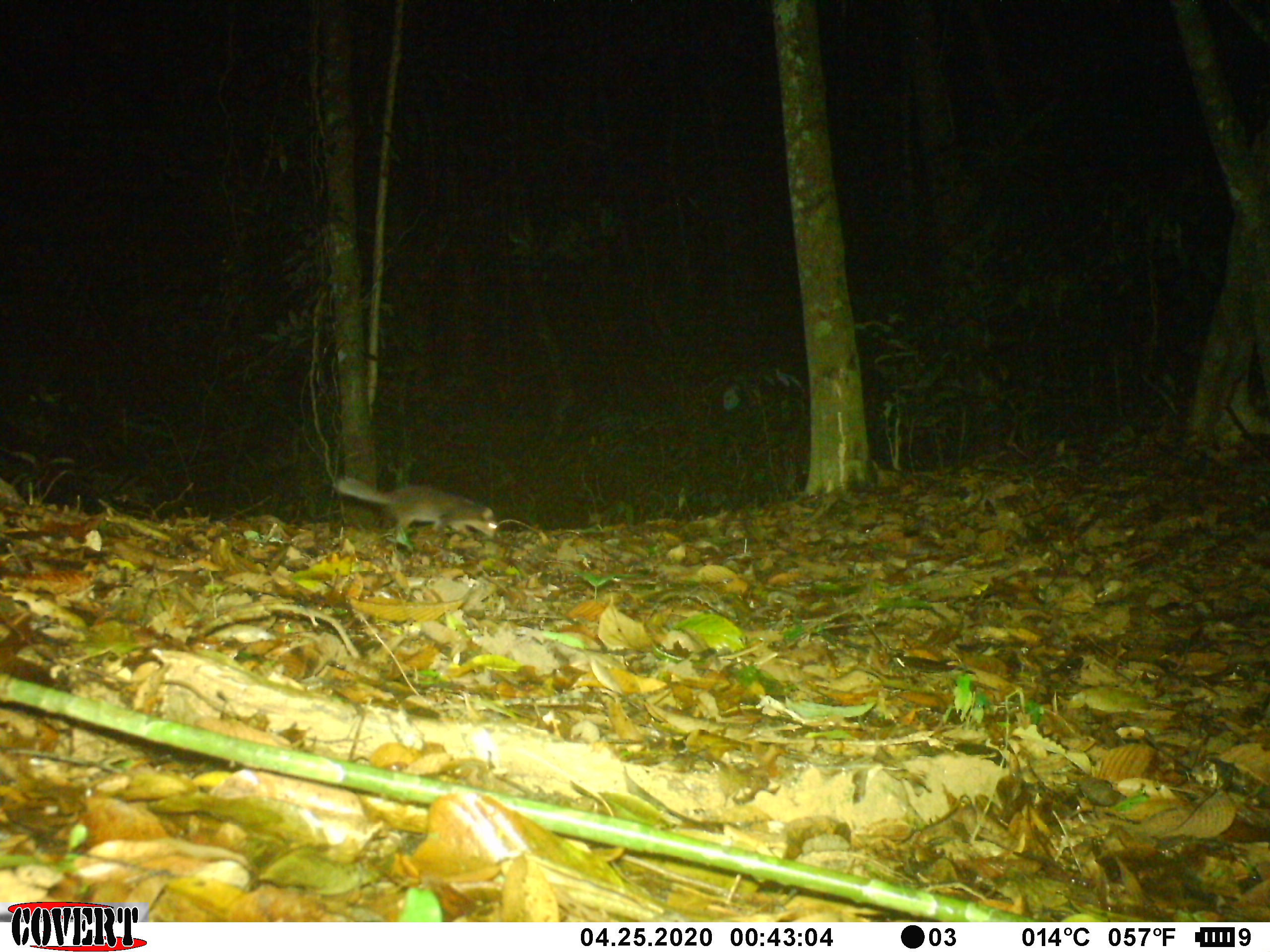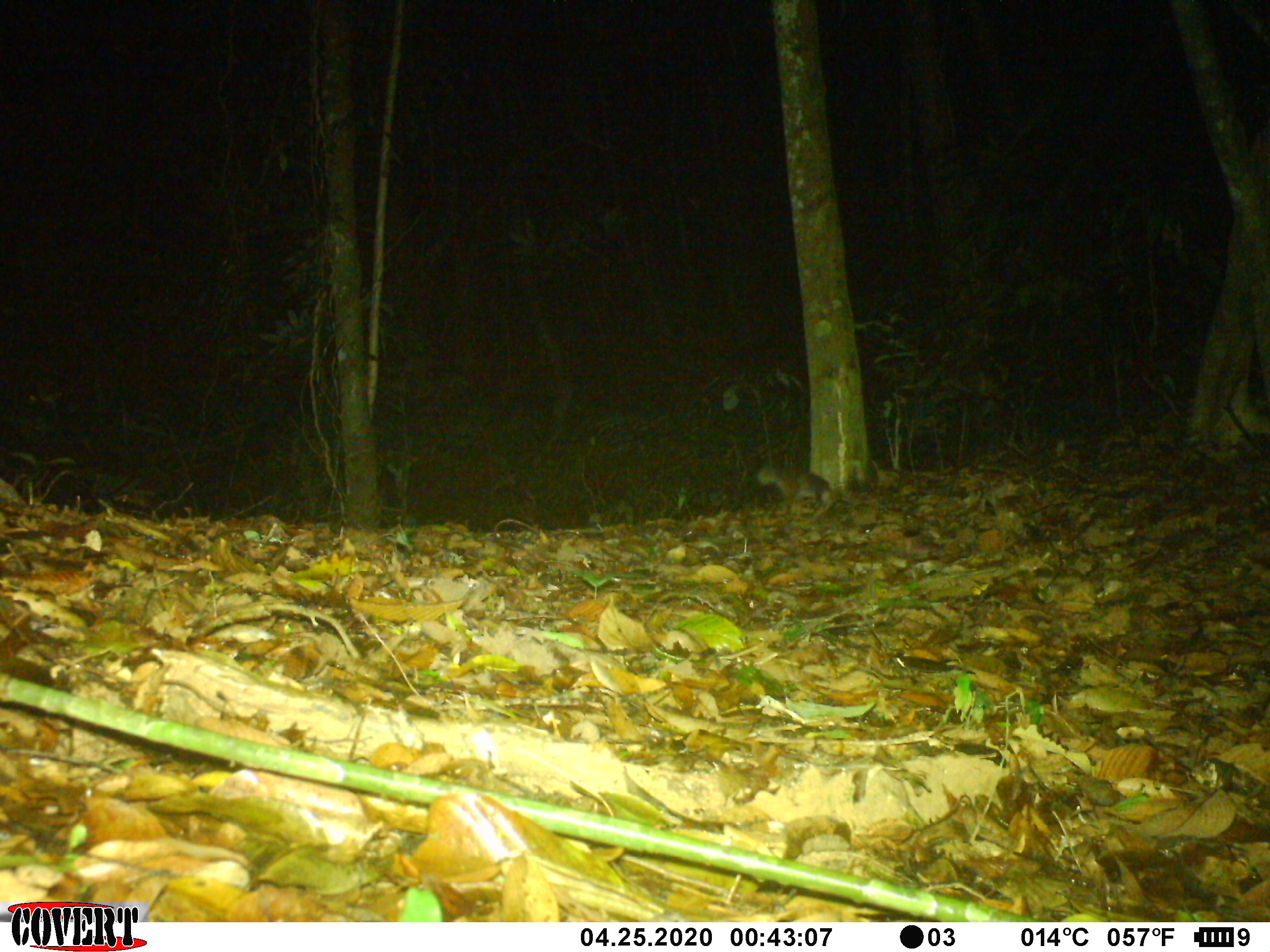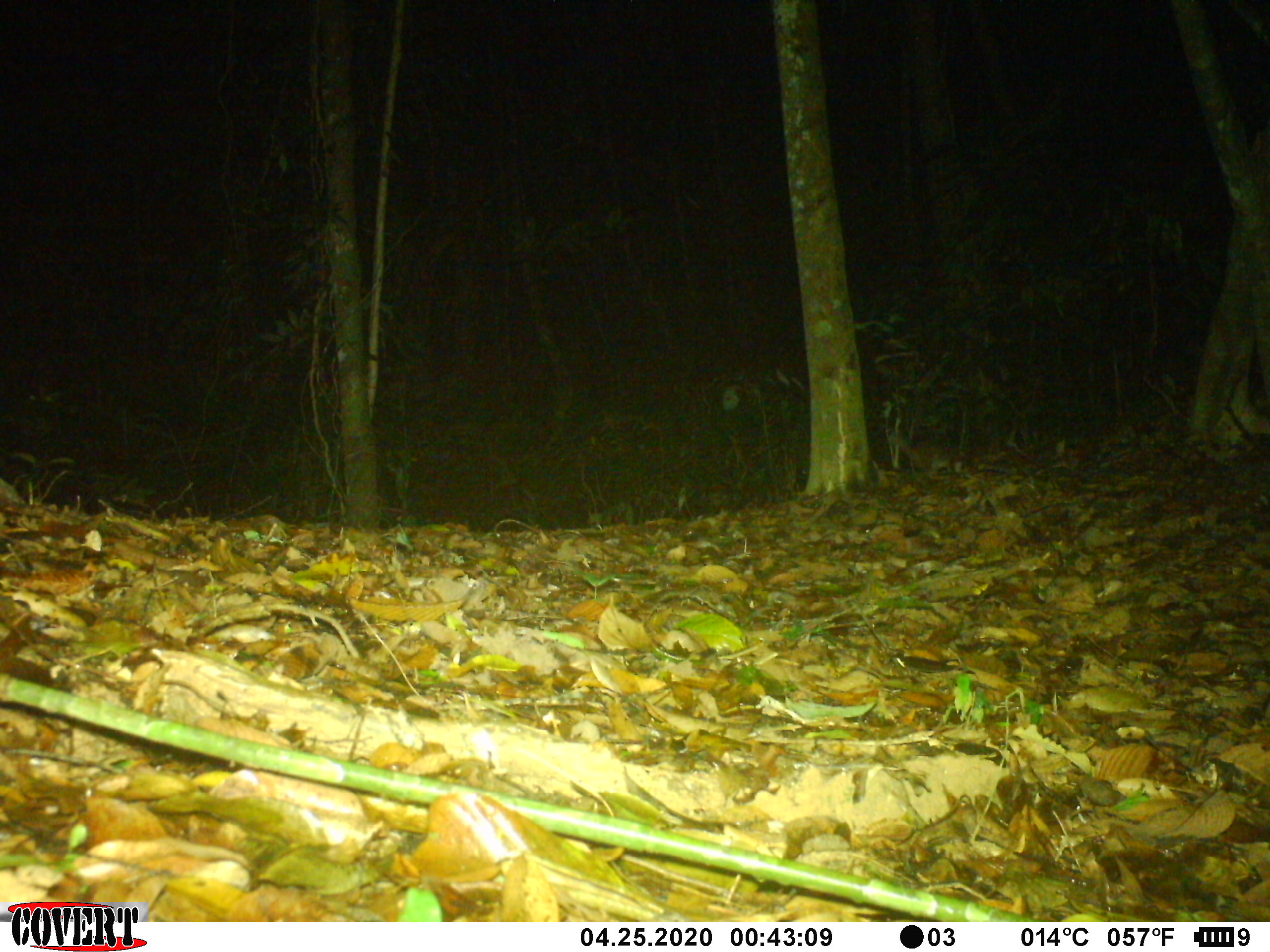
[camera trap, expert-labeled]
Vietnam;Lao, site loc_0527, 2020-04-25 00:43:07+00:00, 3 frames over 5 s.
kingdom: Animalia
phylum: Chordata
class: Mammalia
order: Carnivora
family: Mustelidae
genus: Melogale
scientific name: Melogale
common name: ferret badger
Ferret badger (Melogale). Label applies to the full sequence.